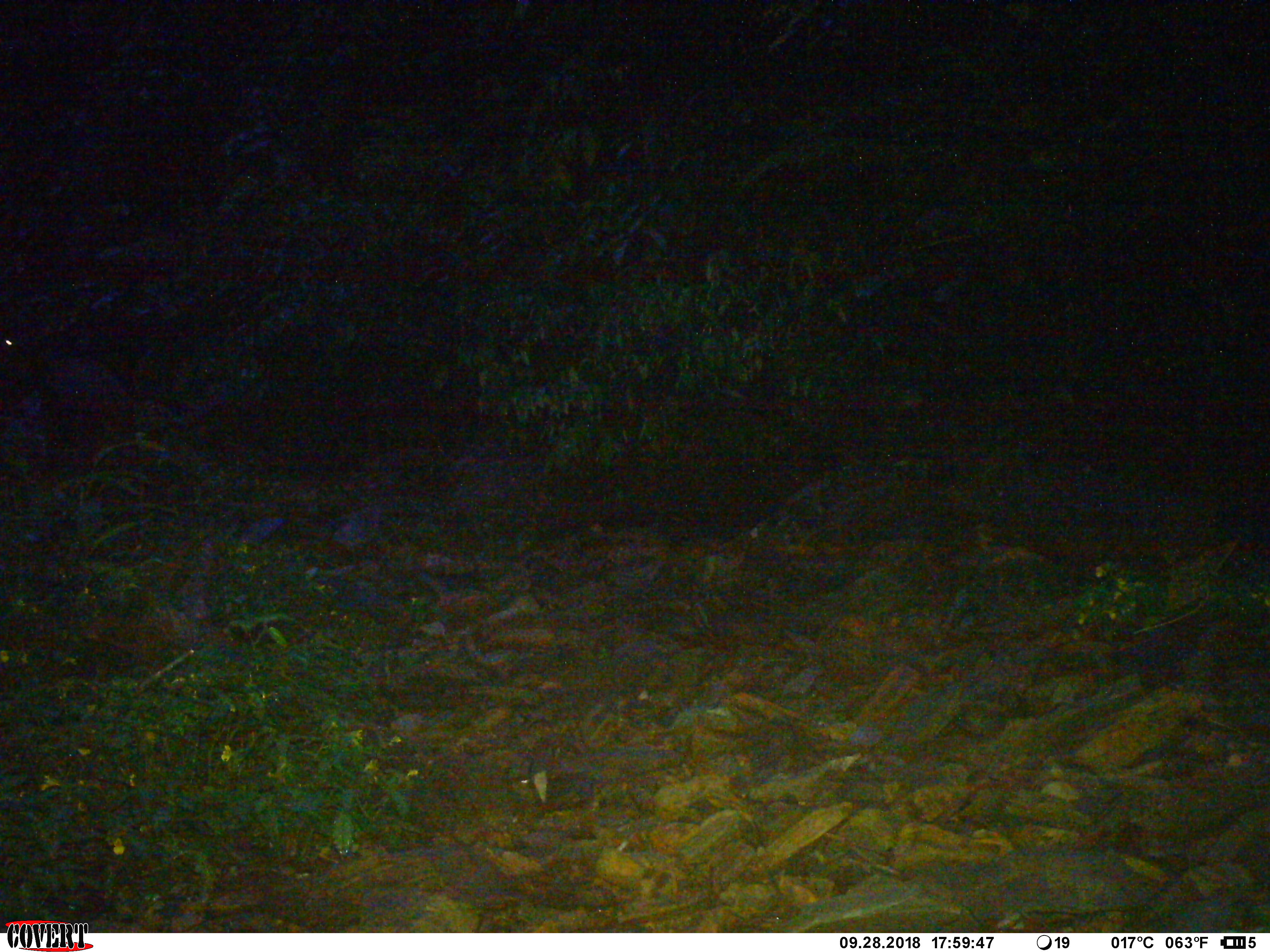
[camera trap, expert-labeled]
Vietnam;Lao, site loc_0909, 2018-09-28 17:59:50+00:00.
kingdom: Animalia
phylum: Chordata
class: Mammalia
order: Artiodactyla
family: Bovidae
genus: Capricornis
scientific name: Capricornis sumatraensis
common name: chinese serow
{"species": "chinese serow (Capricornis sumatraensis)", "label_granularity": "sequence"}